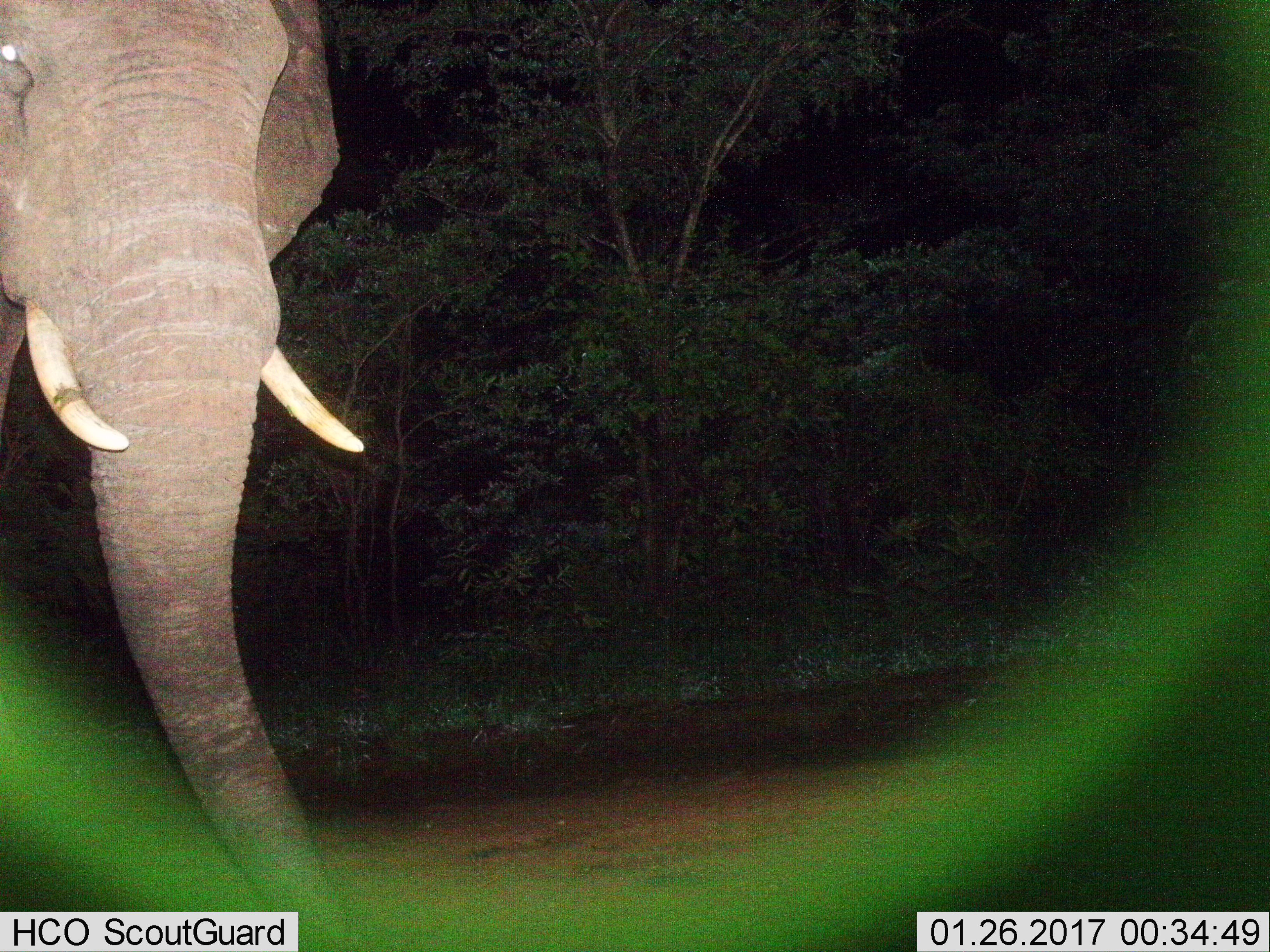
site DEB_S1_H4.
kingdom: Animalia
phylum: Chordata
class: Mammalia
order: Proboscidea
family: Elephantidae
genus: Loxodonta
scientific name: Loxodonta africana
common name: african bush elephant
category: elephant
Elephant (african bush elephant) (Loxodonta africana), count 1. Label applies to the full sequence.